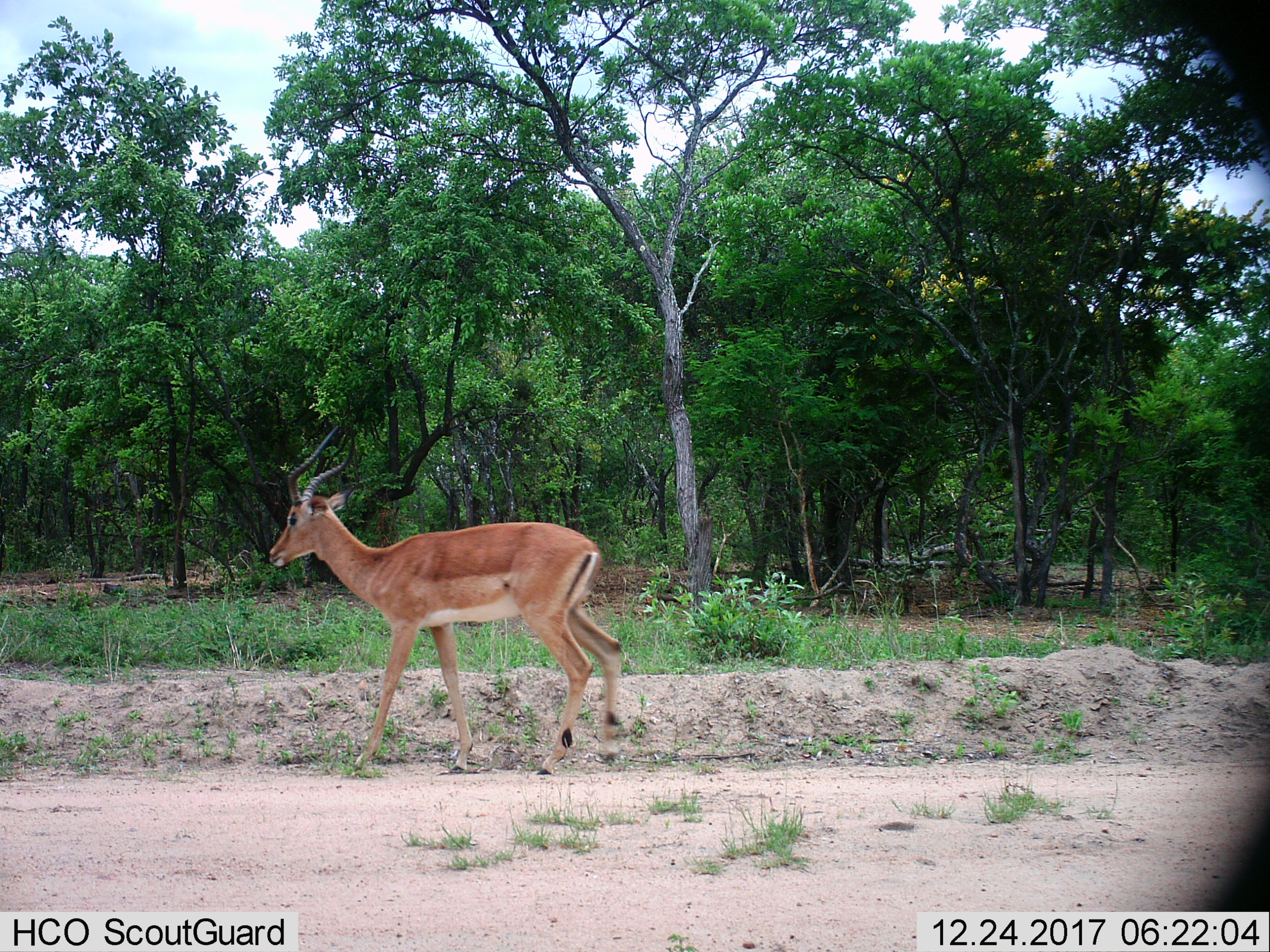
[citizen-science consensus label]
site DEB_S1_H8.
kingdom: Animalia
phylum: Chordata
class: Mammalia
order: Artiodactyla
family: Bovidae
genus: Aepyceros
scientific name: Aepyceros melampus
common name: impala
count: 1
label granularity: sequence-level